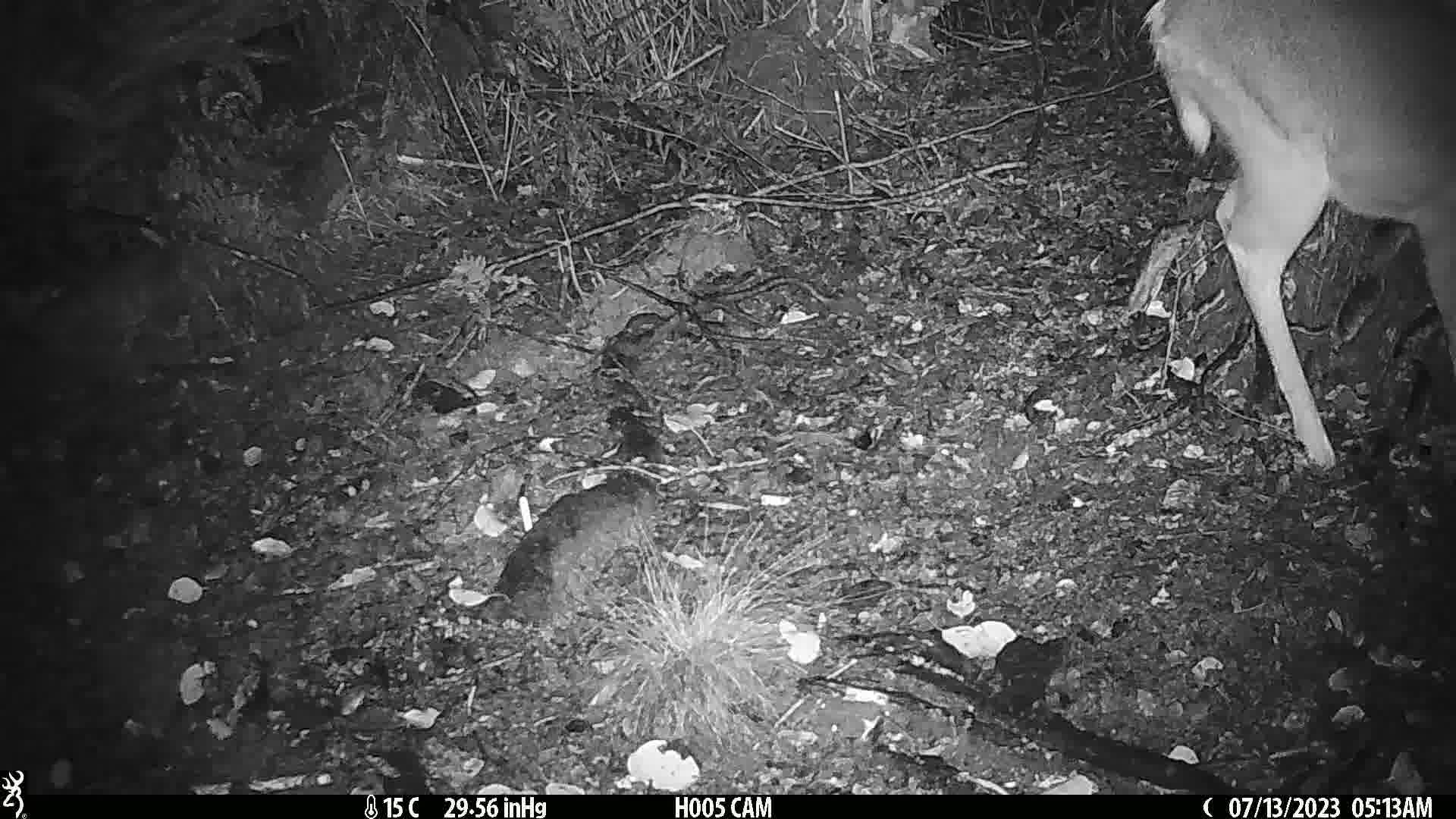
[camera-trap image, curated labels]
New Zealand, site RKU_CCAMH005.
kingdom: Animalia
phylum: Chordata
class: Mammalia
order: Artiodactyla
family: Cervidae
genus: Odocoileus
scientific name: Odocoileus virginianus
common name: white-tailed deer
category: white tailed deer